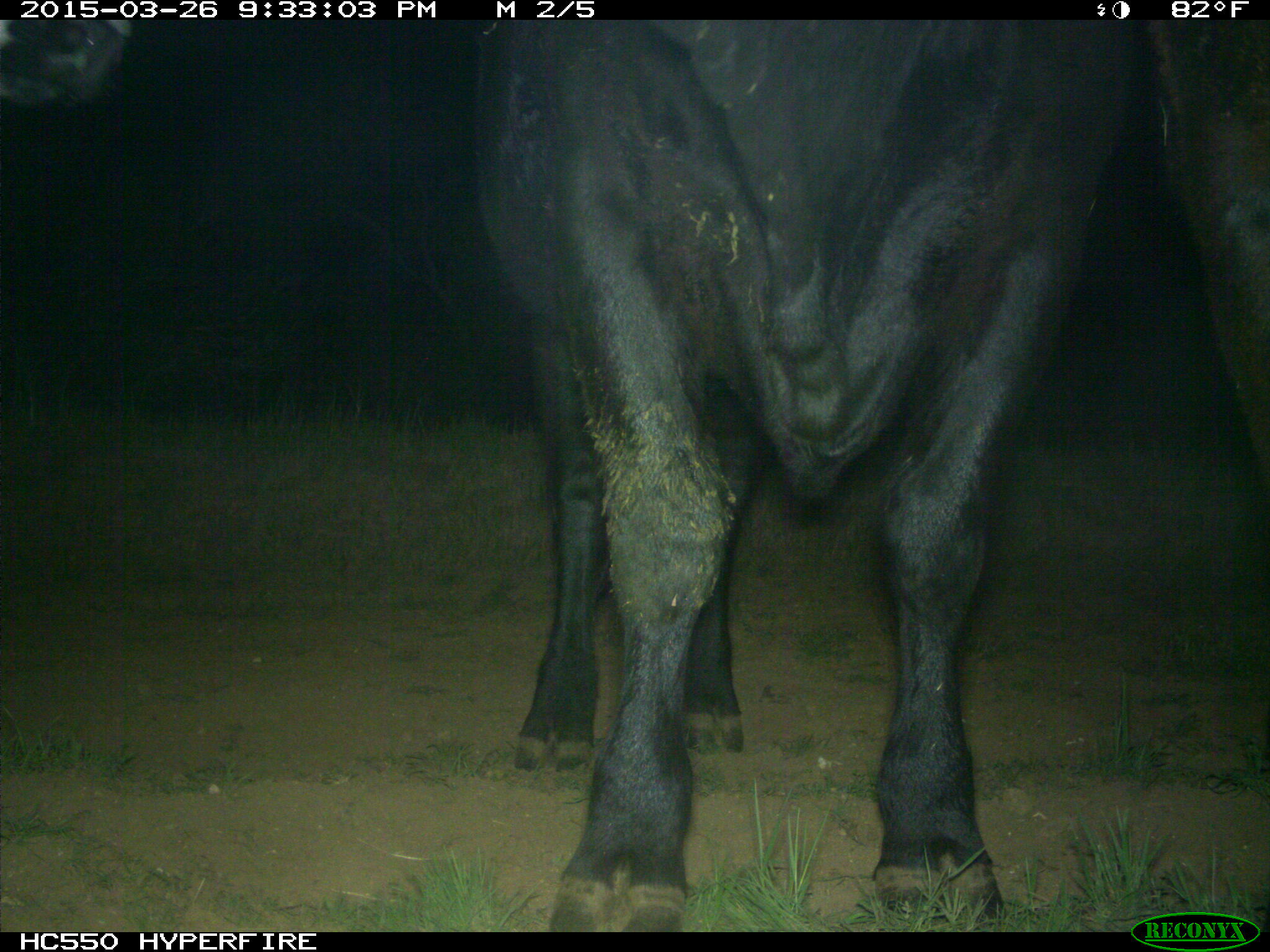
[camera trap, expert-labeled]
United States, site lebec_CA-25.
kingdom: Animalia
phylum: Chordata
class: Mammalia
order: Artiodactyla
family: Bovidae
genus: Bos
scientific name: Bos taurus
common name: domestic cow